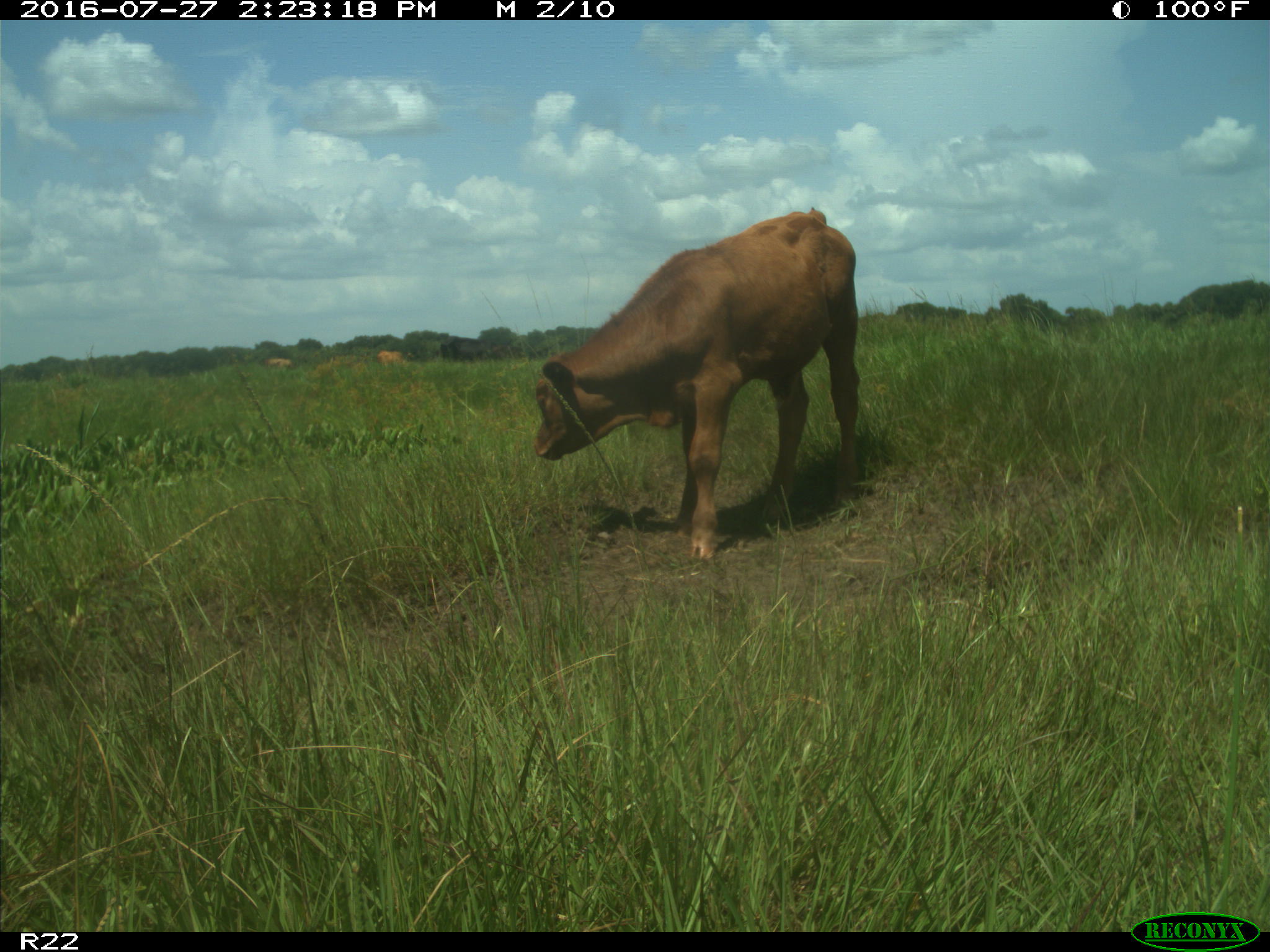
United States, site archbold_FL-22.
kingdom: Animalia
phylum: Chordata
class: Mammalia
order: Artiodactyla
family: Bovidae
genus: Bos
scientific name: Bos taurus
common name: domestic cow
Bos taurus (domestic cow).